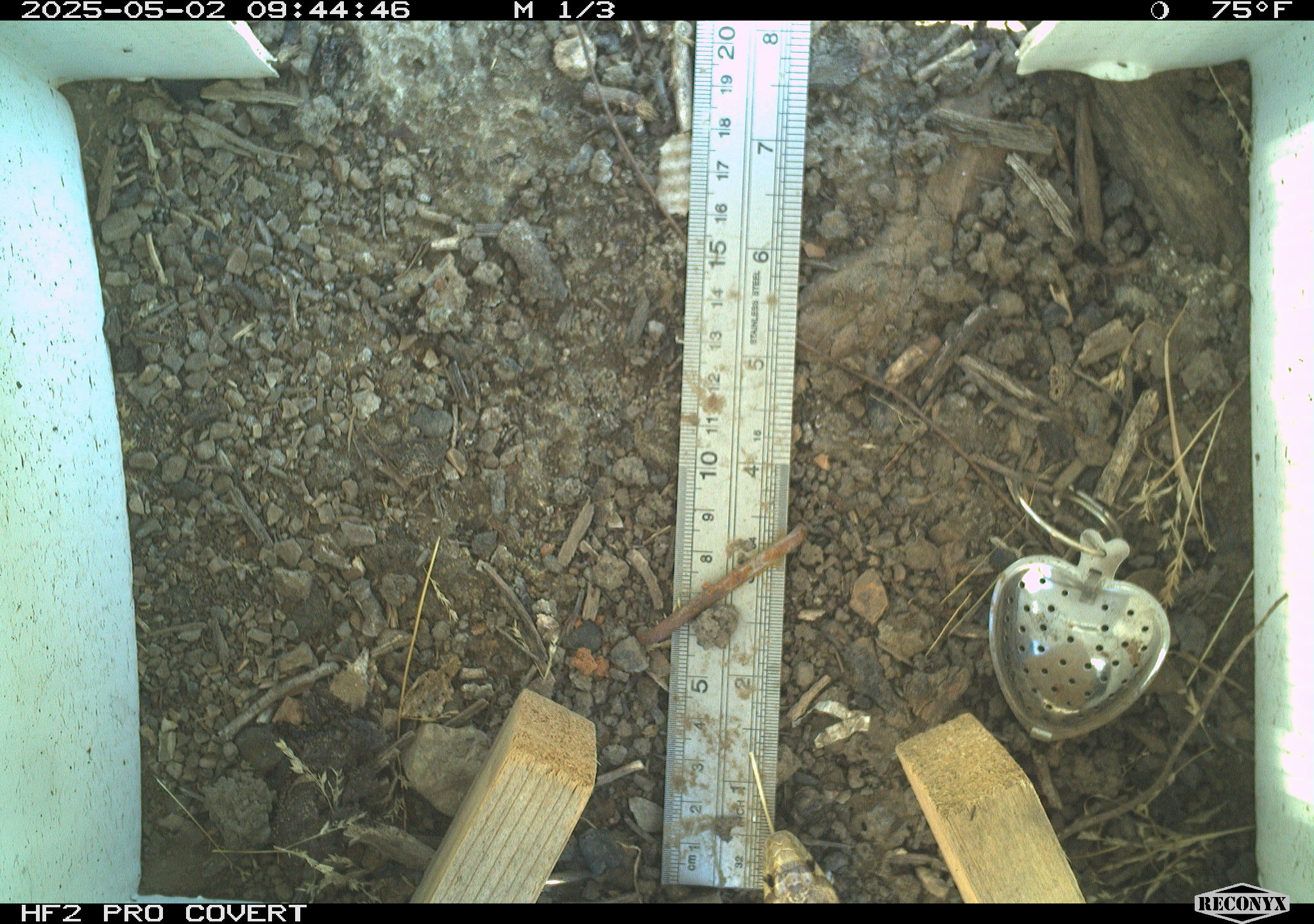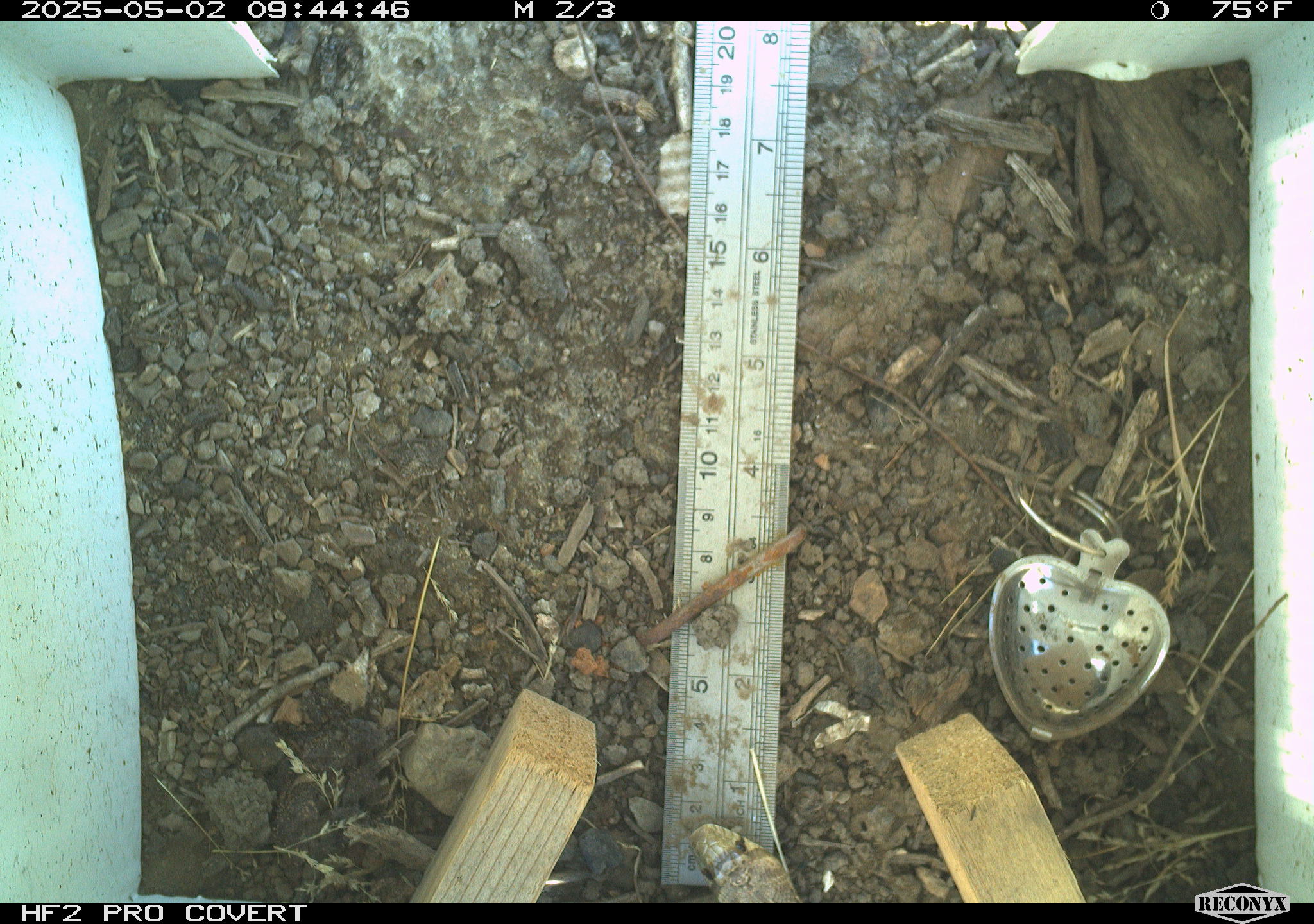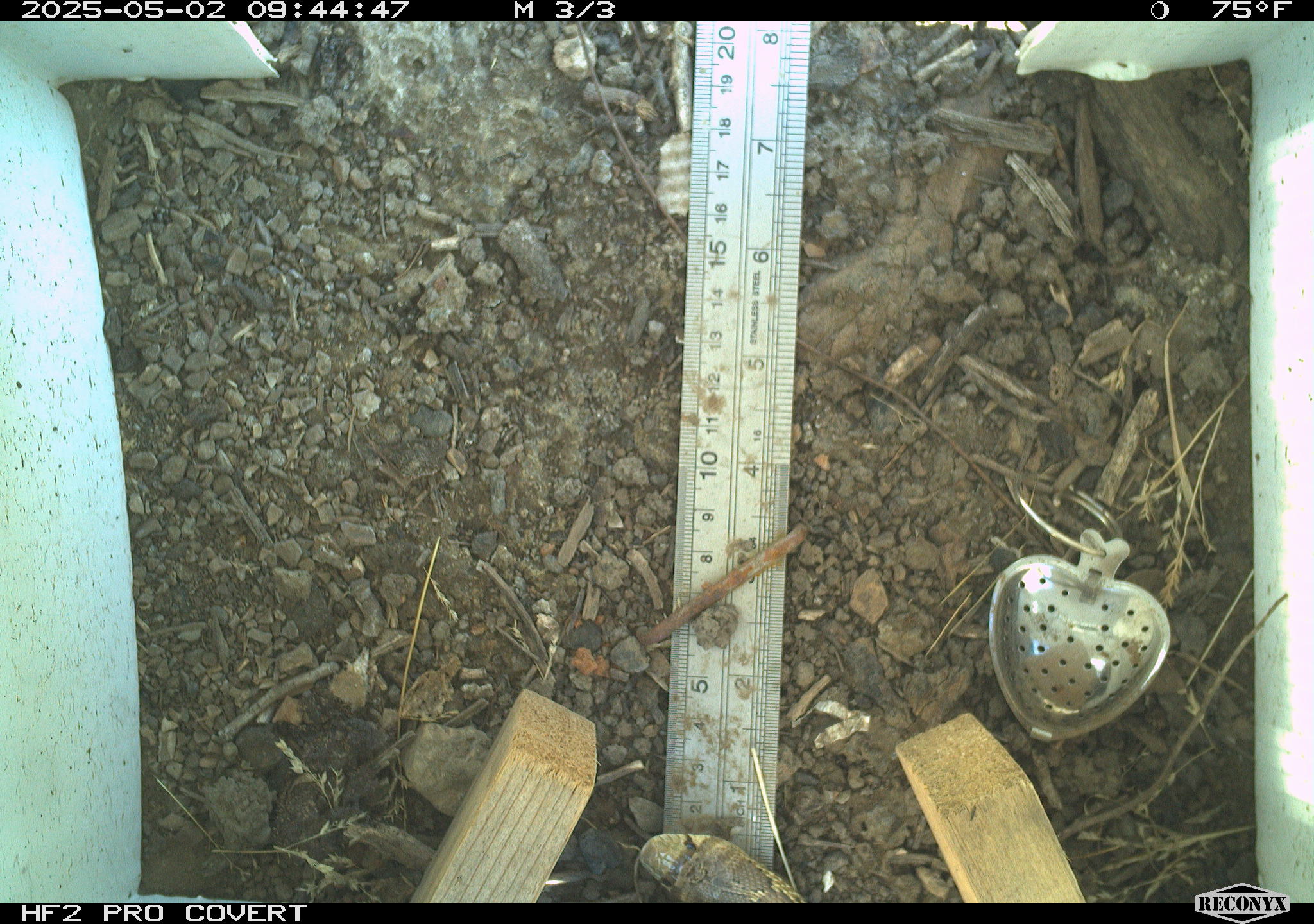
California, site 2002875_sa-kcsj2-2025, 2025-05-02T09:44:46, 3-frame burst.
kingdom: Animalia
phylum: Chordata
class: Reptilia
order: Squamata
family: Colubridae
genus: Pituophis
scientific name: Pituophis catenifer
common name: gophersnake